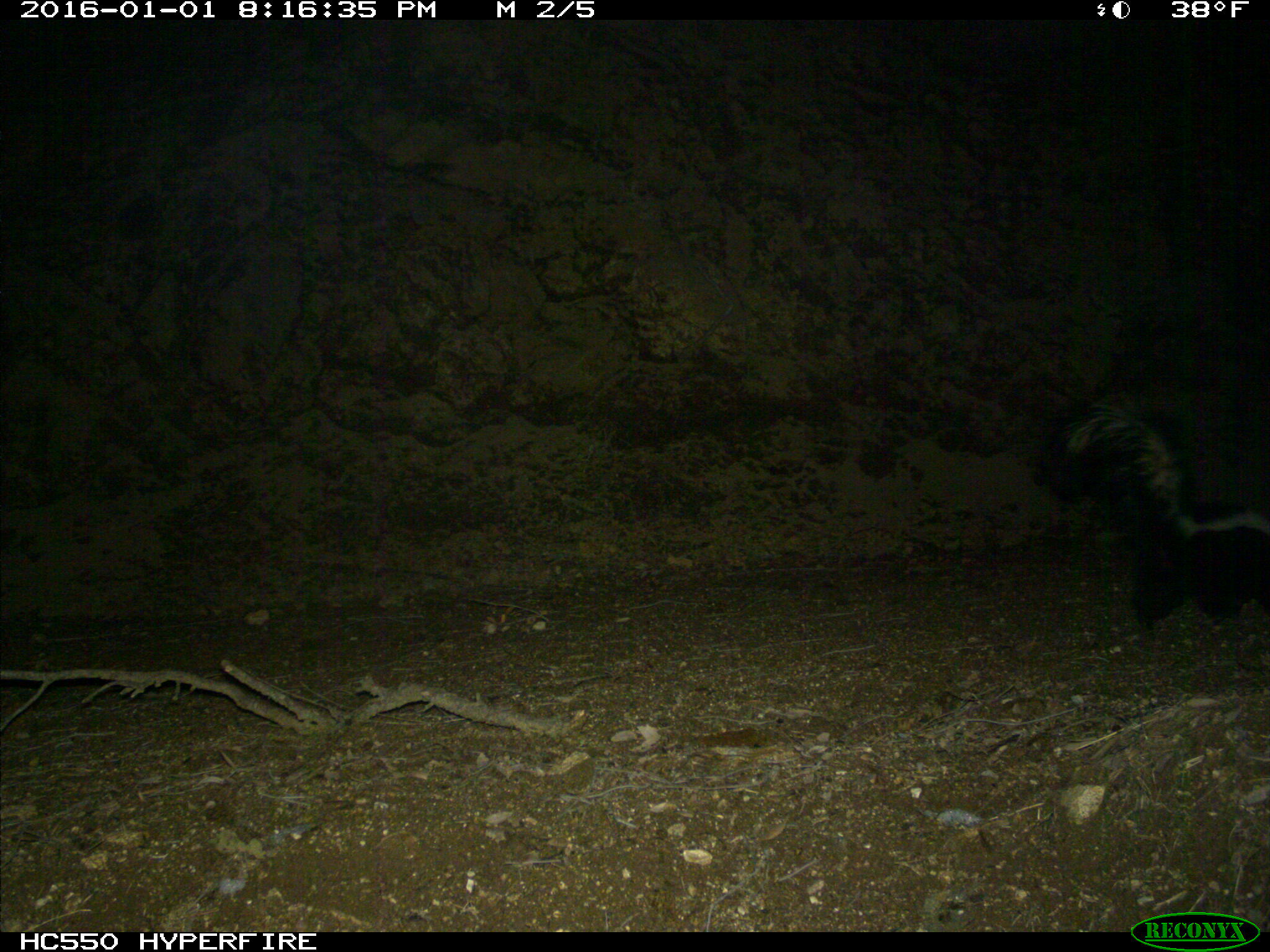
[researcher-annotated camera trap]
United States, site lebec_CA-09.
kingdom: Animalia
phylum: Chordata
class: Mammalia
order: Carnivora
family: Mephitidae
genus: Mephitis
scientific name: Mephitis mephitis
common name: striped skunk